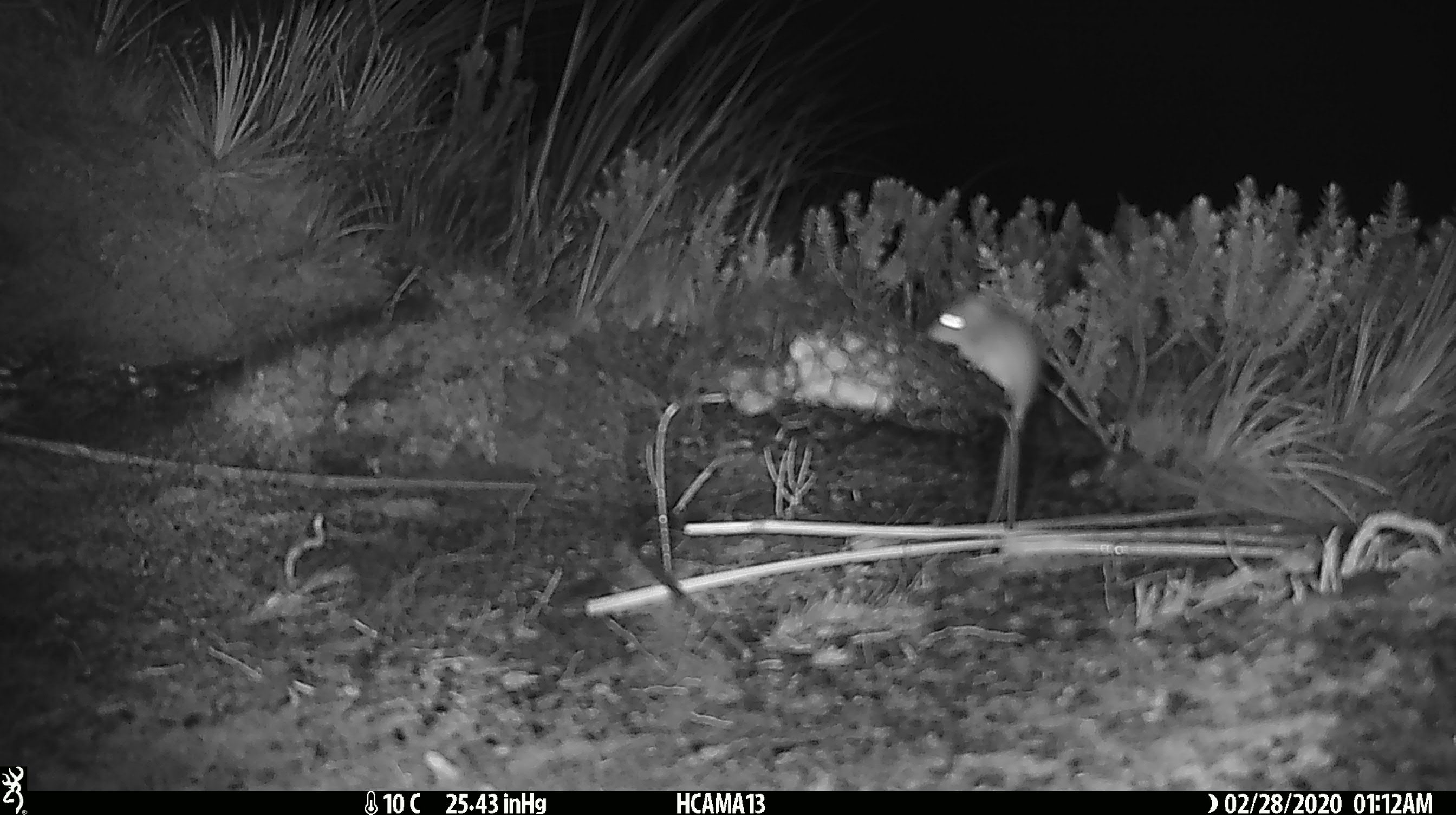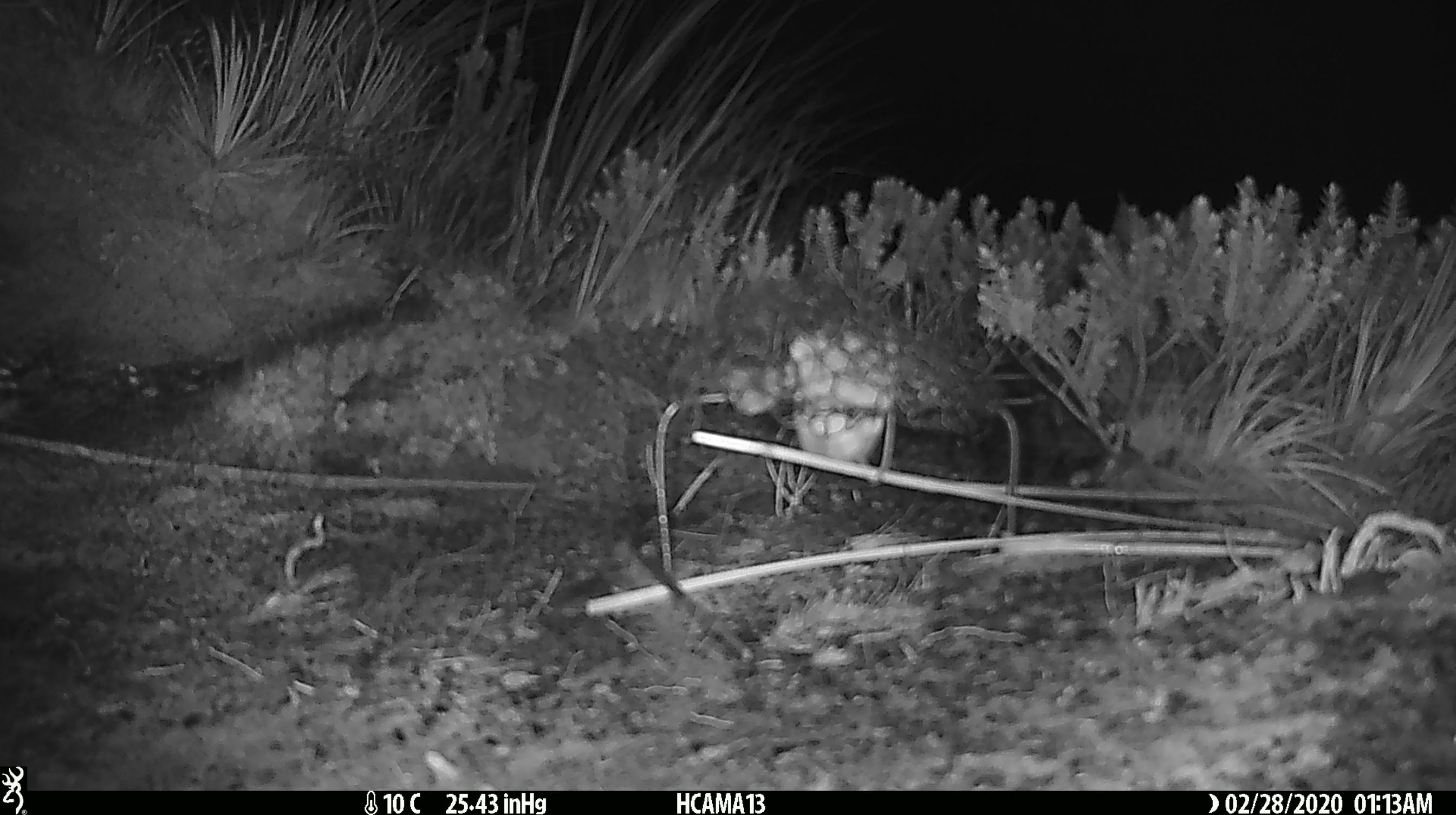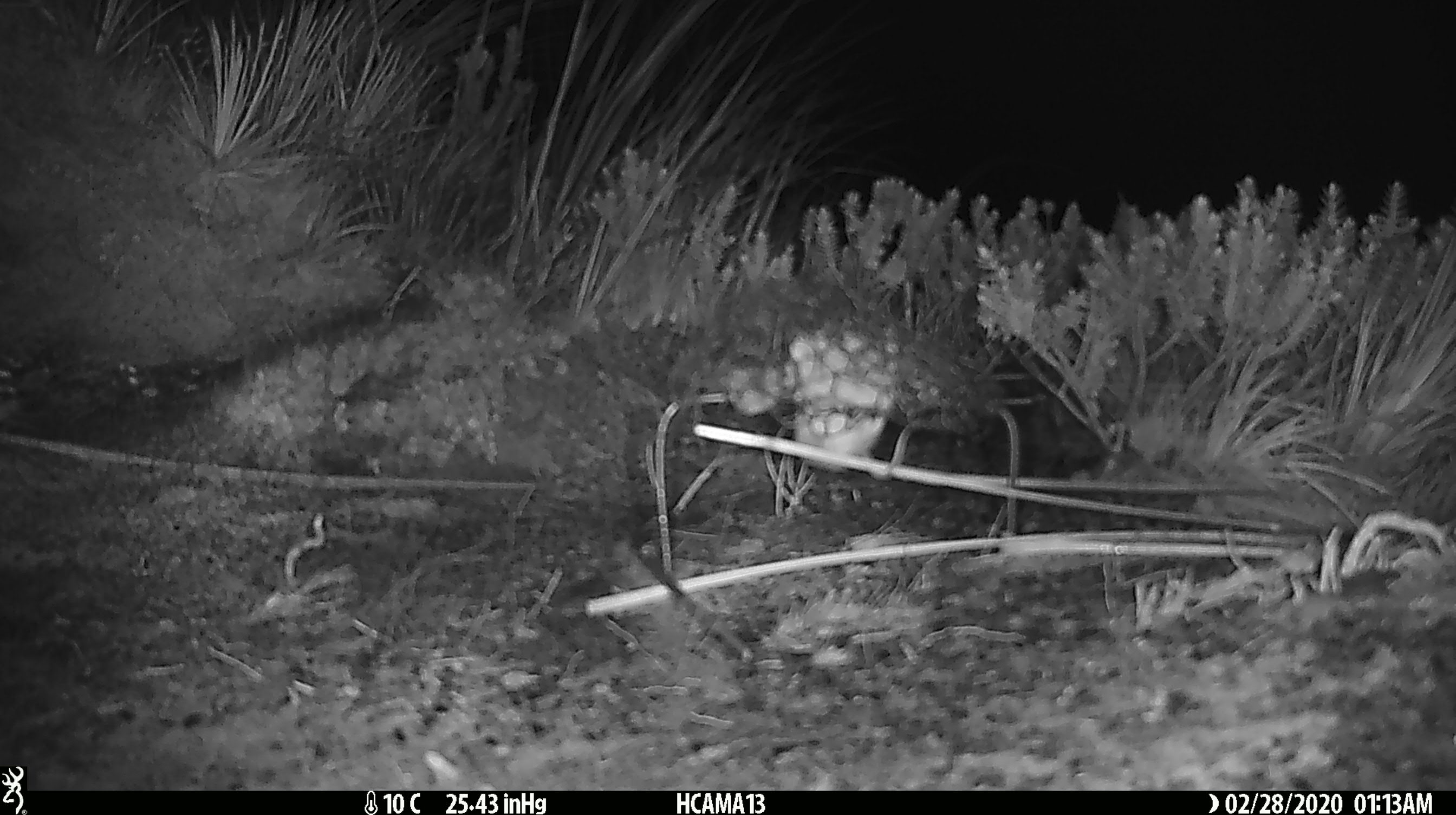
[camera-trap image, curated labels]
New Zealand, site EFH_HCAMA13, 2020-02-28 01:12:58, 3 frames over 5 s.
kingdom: Animalia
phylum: Chordata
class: Mammalia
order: Rodentia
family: Muridae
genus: Mus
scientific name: Mus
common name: mouse